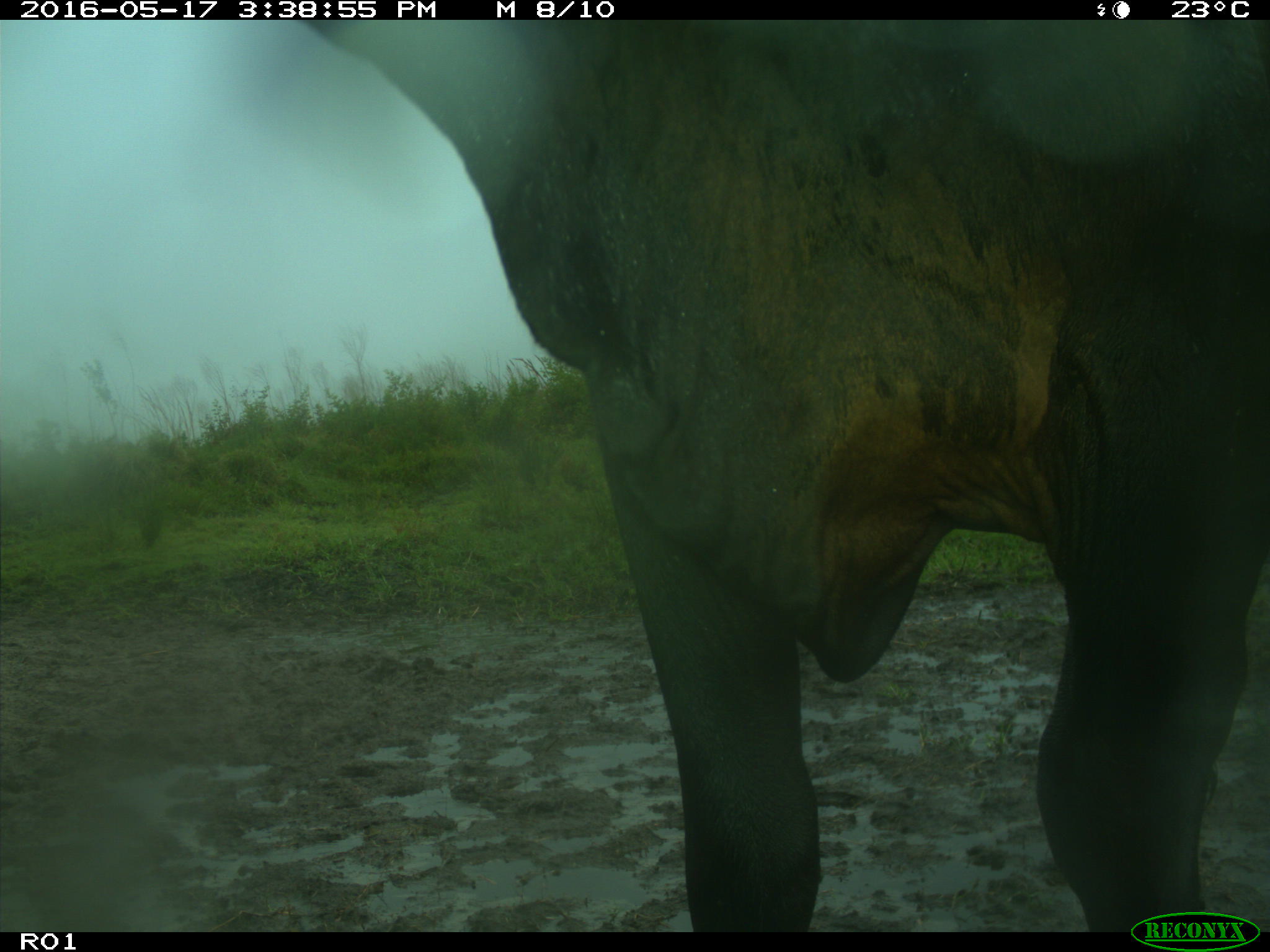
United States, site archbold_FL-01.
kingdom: Animalia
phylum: Chordata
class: Mammalia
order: Artiodactyla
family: Bovidae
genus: Bos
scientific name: Bos taurus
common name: domestic cow